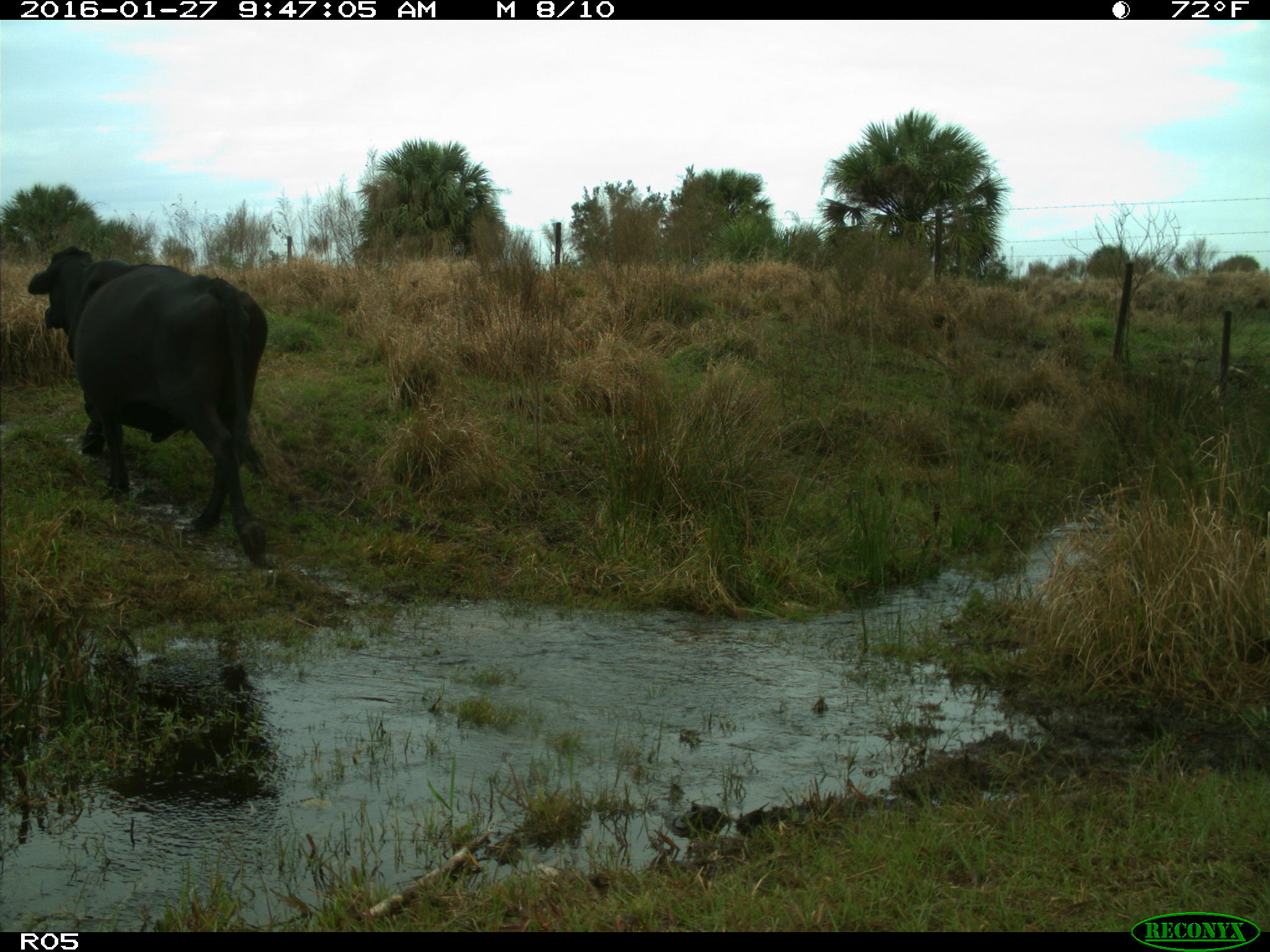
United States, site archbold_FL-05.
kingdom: Animalia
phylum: Chordata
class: Mammalia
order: Artiodactyla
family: Bovidae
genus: Bos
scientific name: Bos taurus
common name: domestic cow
Bos taurus (domestic cow).